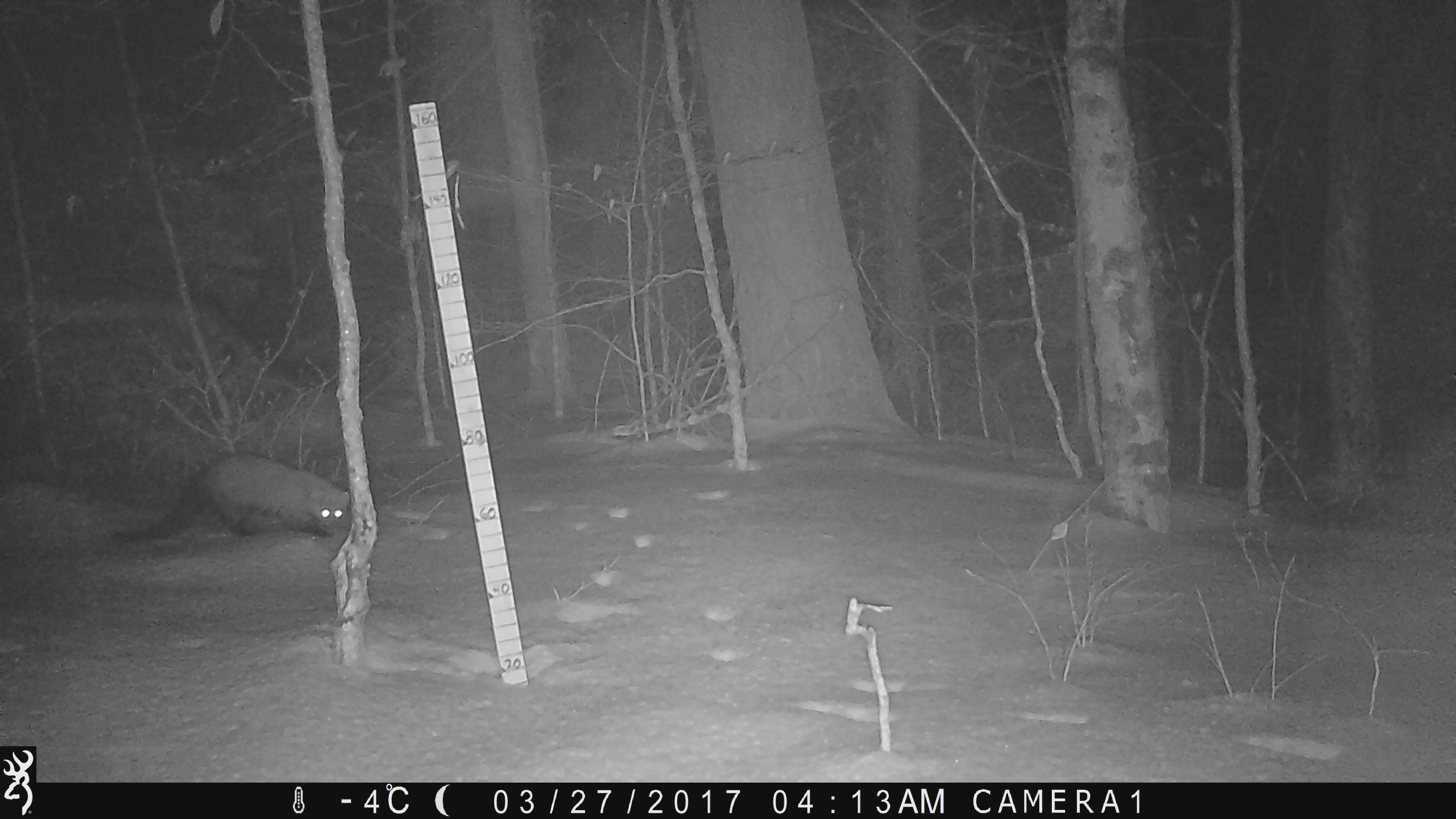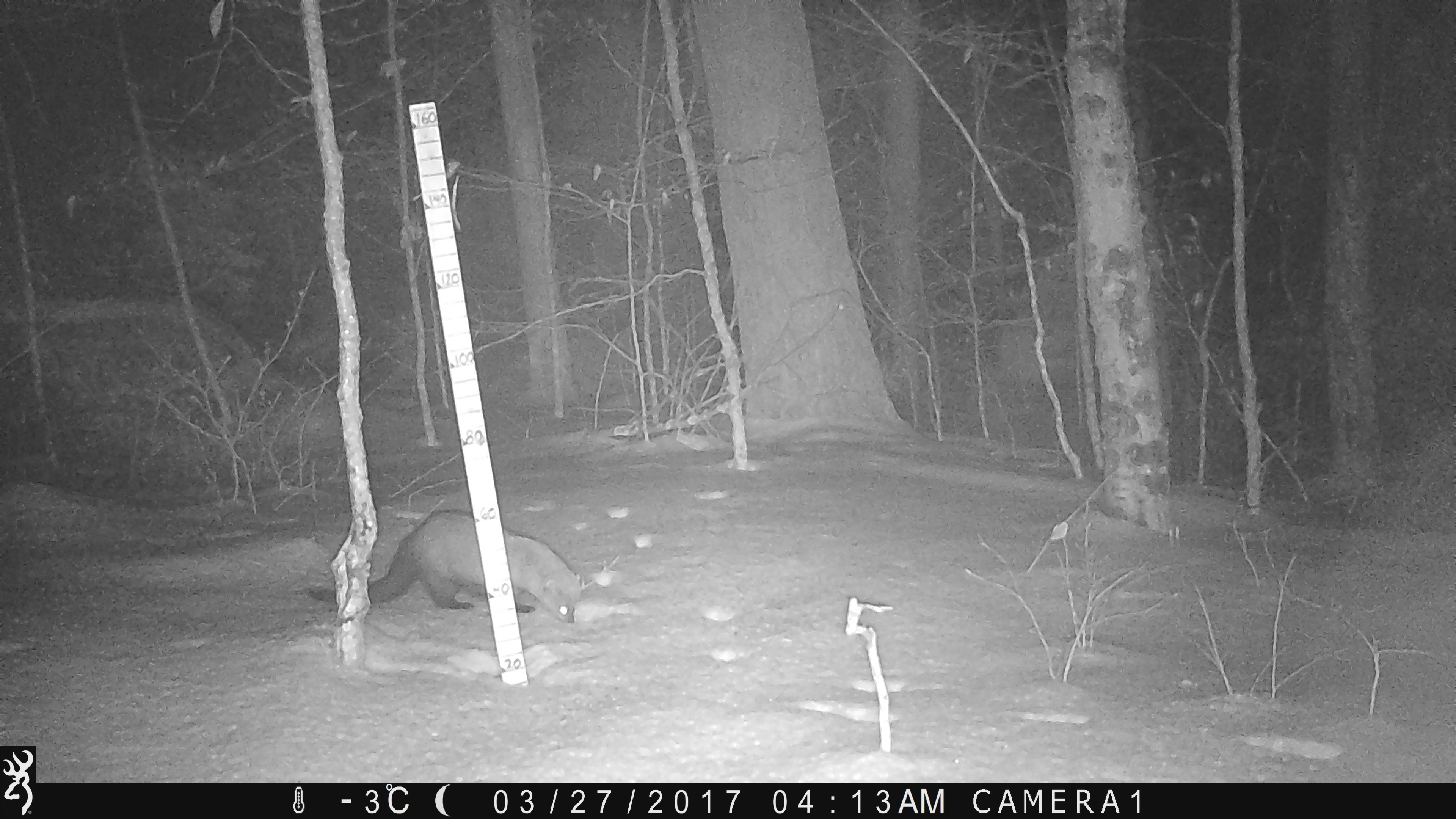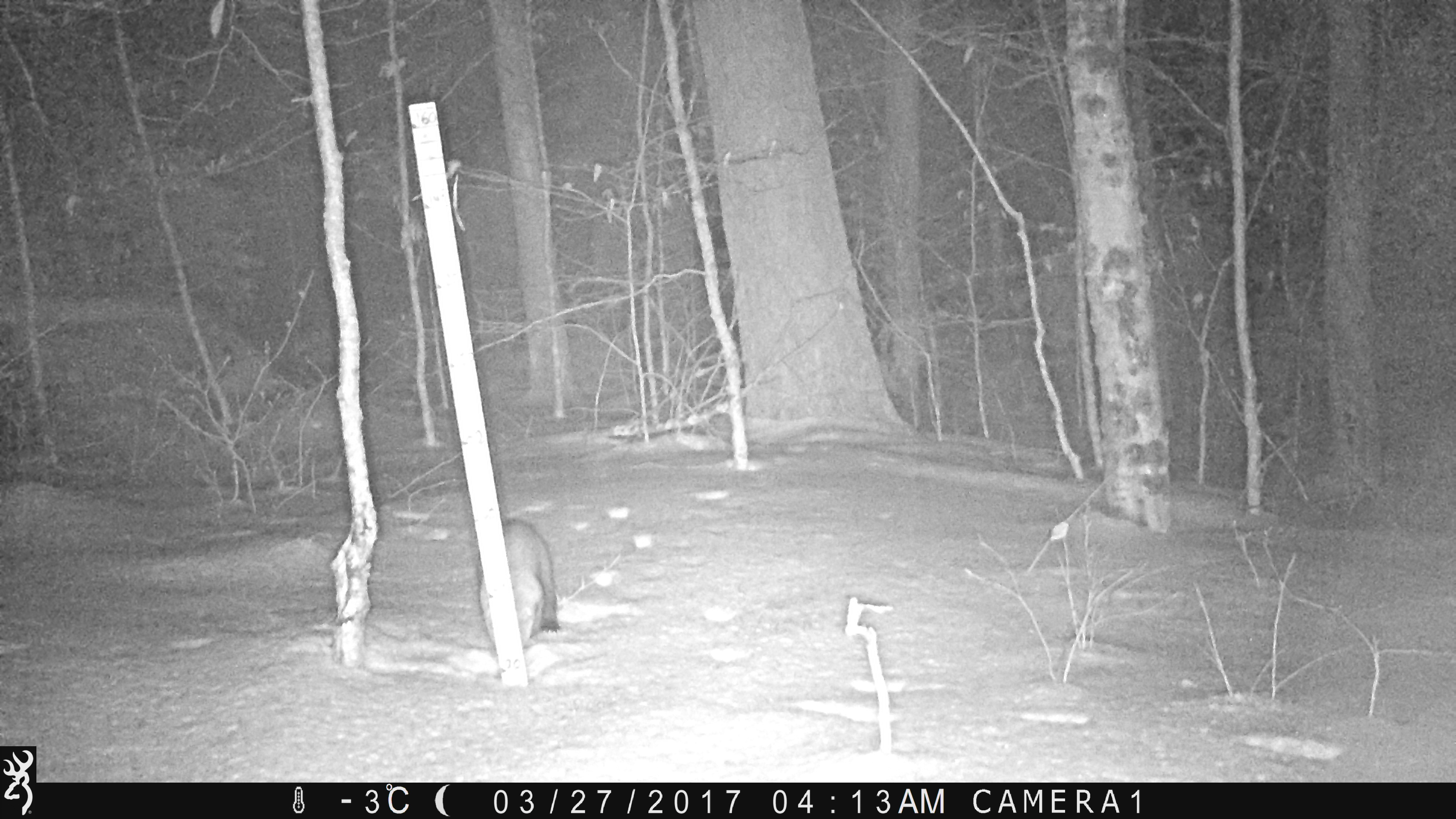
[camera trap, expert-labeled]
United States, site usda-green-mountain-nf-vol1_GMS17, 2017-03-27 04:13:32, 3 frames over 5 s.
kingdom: Animalia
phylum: Chordata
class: Mammalia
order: Carnivora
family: Mustelidae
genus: Pekania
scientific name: Pekania pennanti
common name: fisher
Fisher (Pekania pennanti).